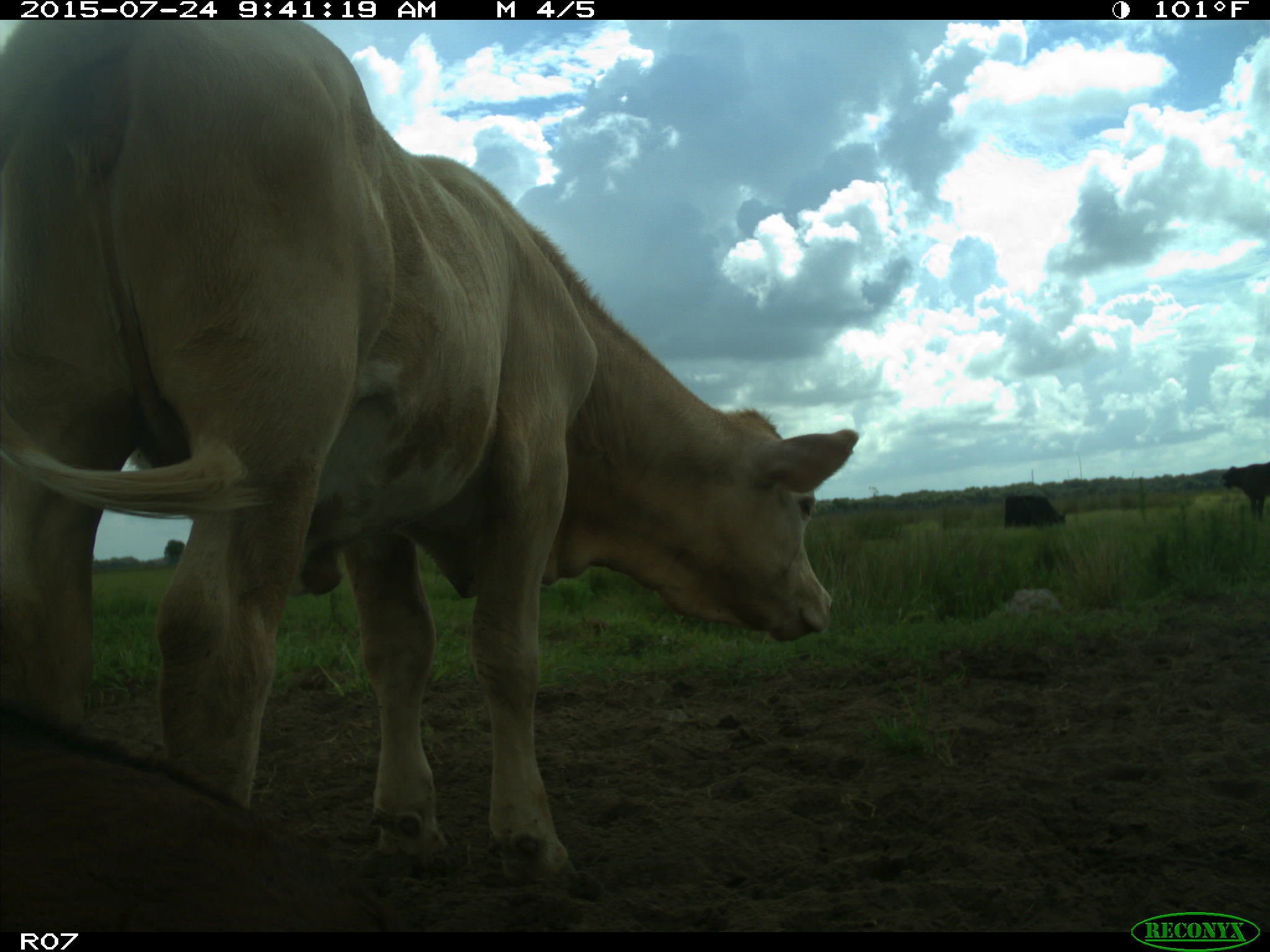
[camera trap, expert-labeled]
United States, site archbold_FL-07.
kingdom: Animalia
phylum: Chordata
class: Mammalia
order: Artiodactyla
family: Bovidae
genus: Bos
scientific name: Bos taurus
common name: domestic cow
Bos taurus (domestic cow).